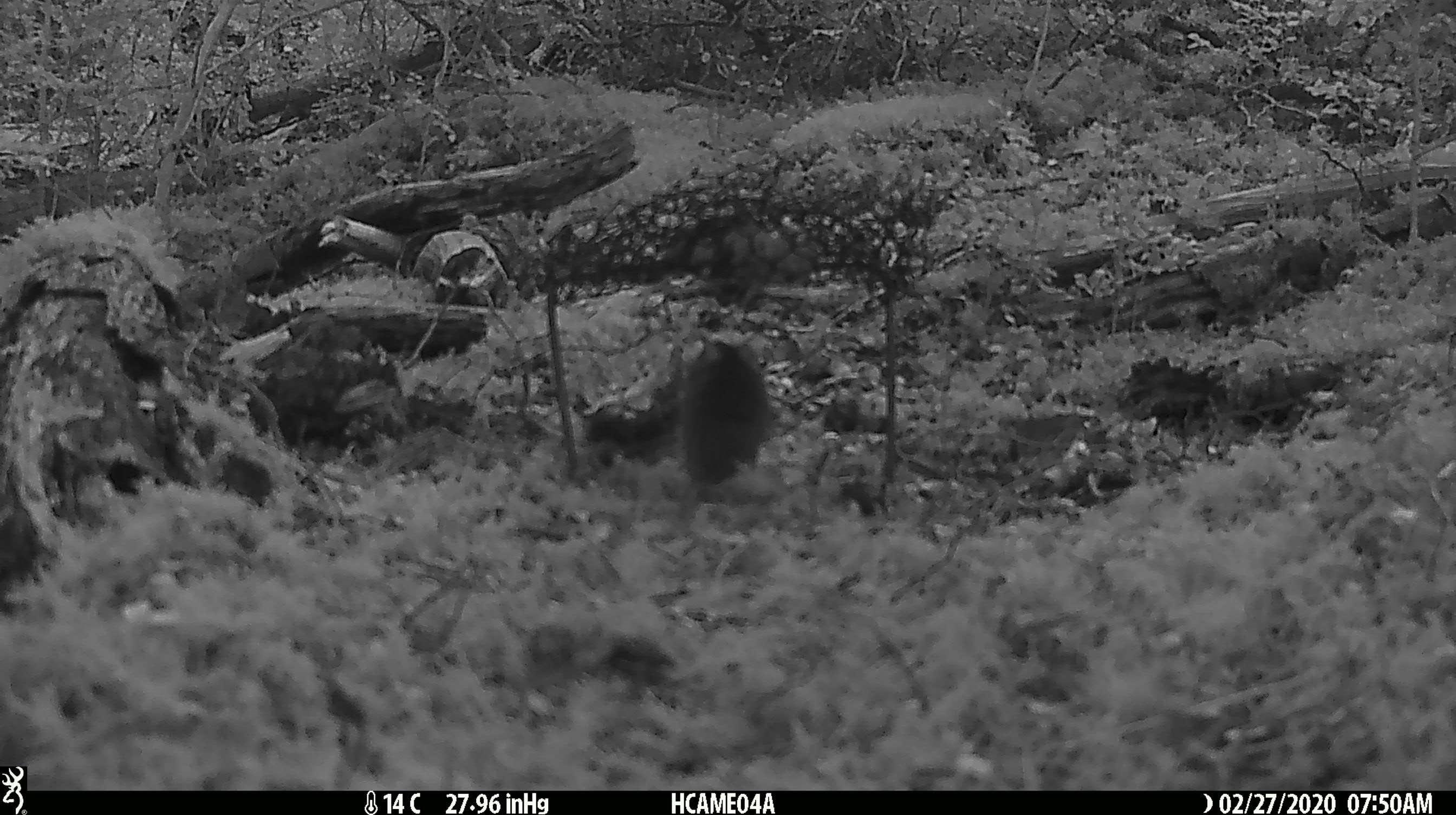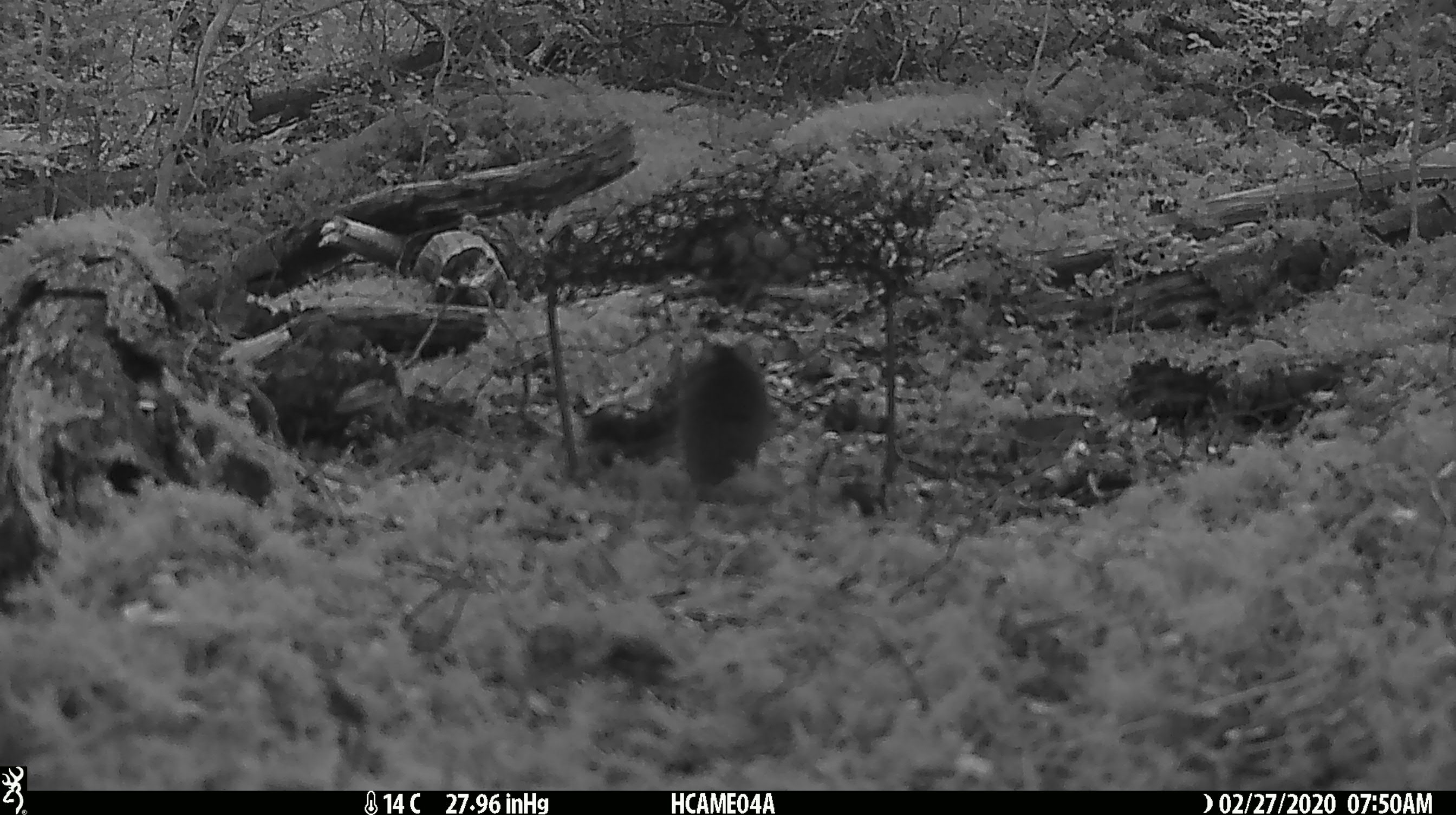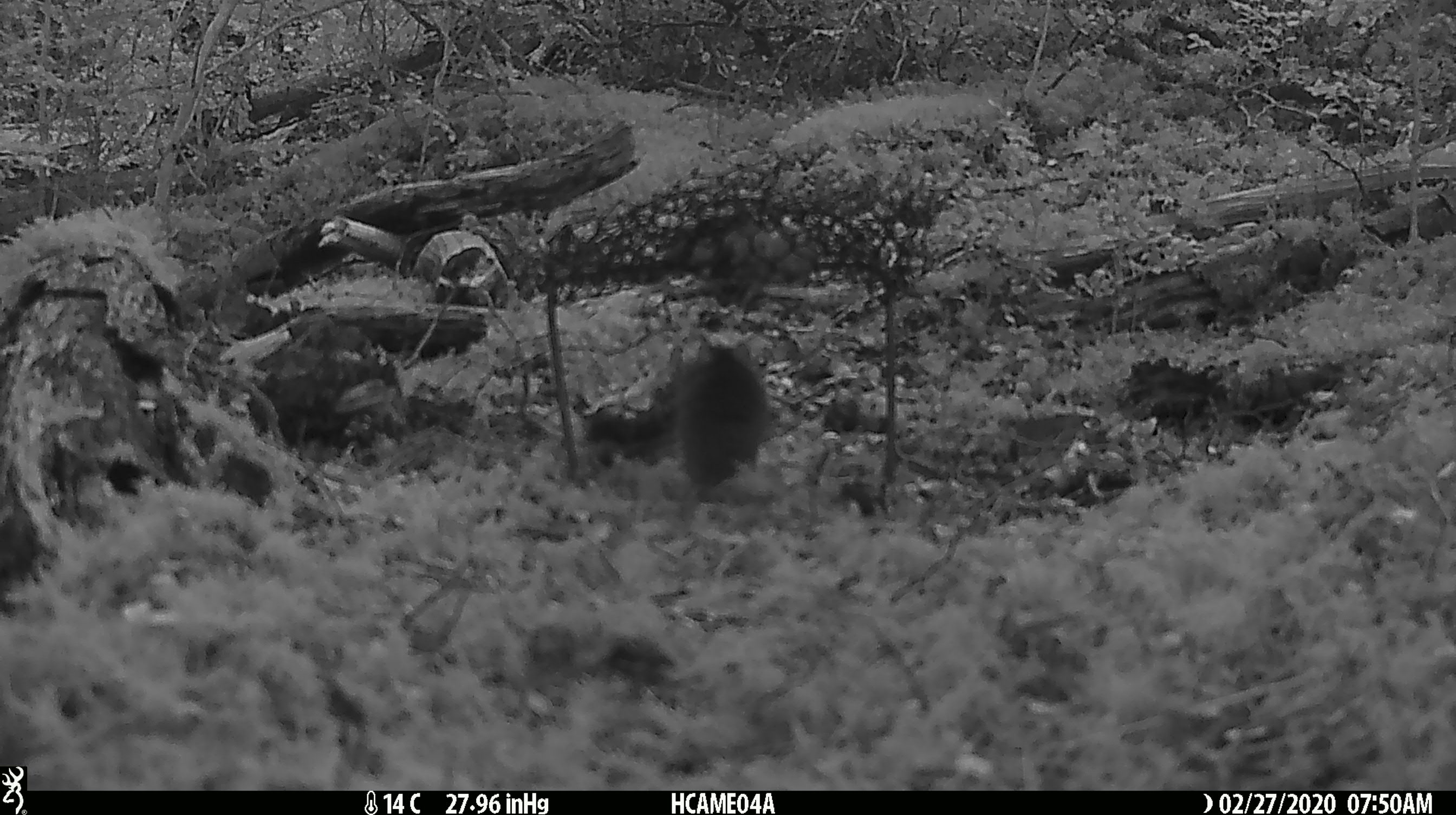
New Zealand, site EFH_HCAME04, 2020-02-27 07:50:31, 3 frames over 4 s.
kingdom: Animalia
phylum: Chordata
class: Mammalia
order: Rodentia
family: Muridae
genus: Mus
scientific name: Mus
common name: mouse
Mouse (Mus).